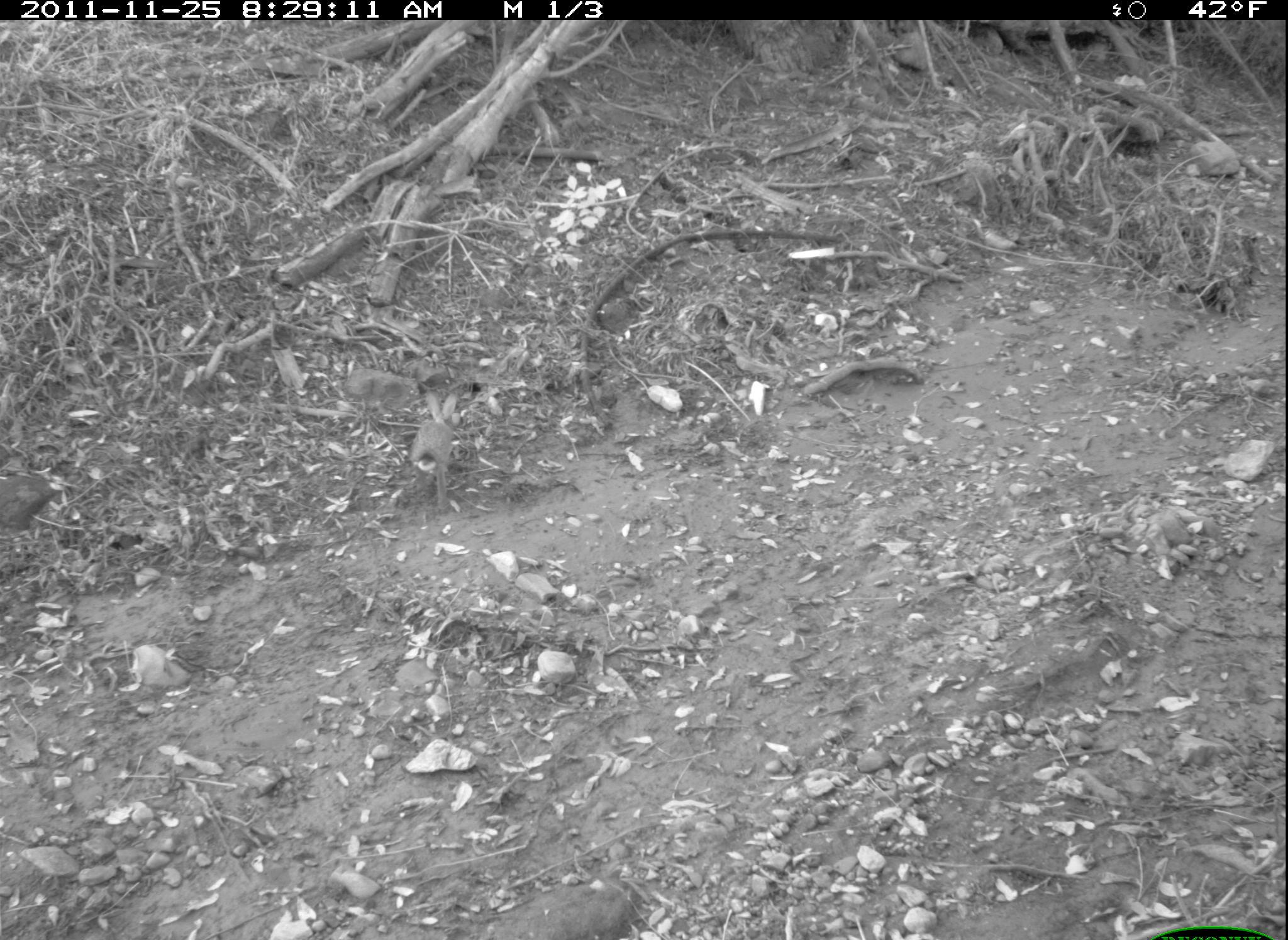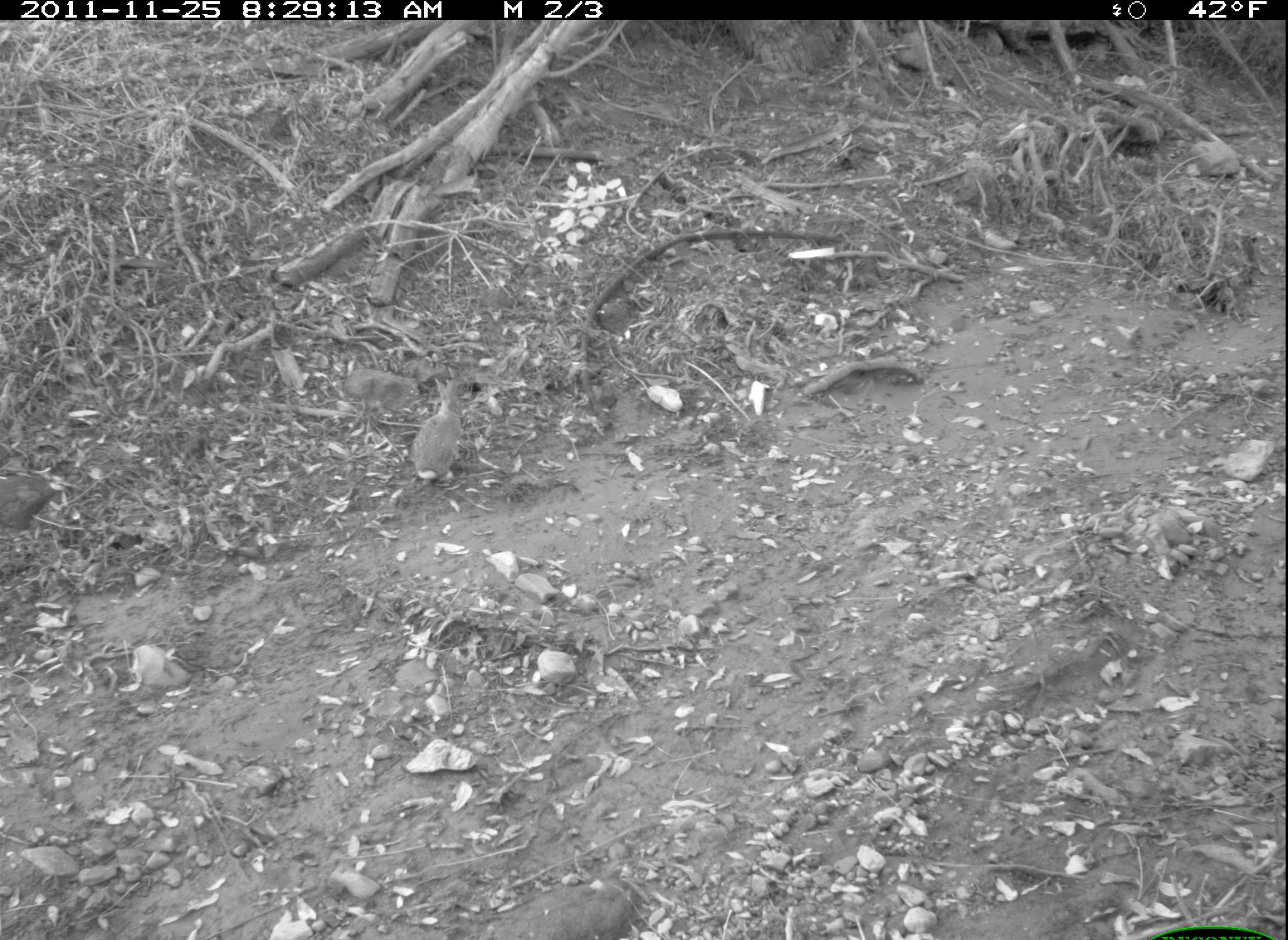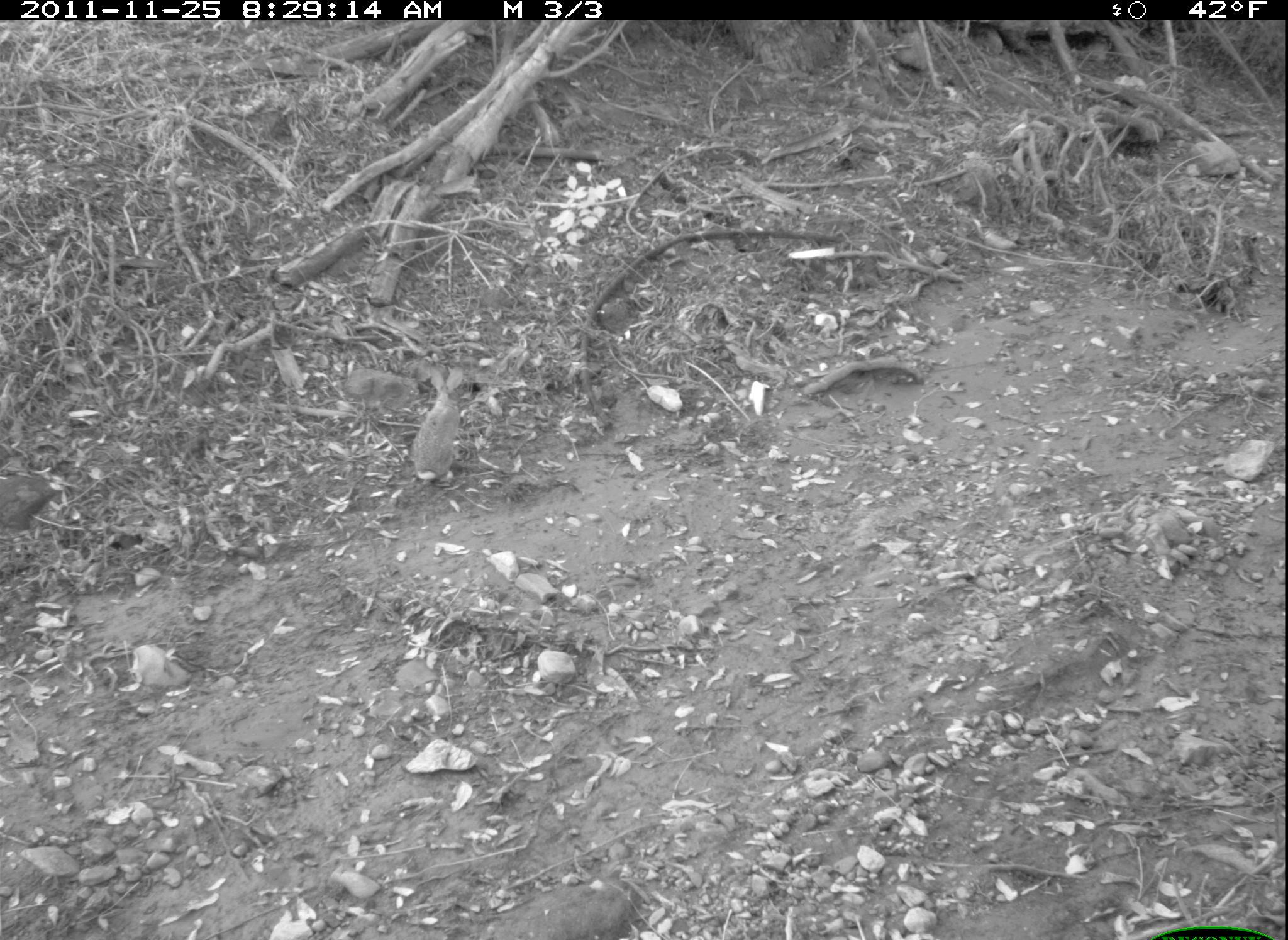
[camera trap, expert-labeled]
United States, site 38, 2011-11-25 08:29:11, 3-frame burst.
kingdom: Animalia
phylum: Chordata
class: Mammalia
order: Lagomorpha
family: Leporidae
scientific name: Leporidae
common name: rabbits and hares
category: rabbit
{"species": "rabbit (rabbits and hares) (Leporidae)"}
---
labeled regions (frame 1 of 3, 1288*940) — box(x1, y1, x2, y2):
rabbit: box(402, 382, 472, 523)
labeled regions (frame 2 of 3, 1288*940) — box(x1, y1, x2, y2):
rabbit: box(404, 358, 483, 503)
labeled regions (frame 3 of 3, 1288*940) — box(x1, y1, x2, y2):
rabbit: box(396, 353, 486, 494)